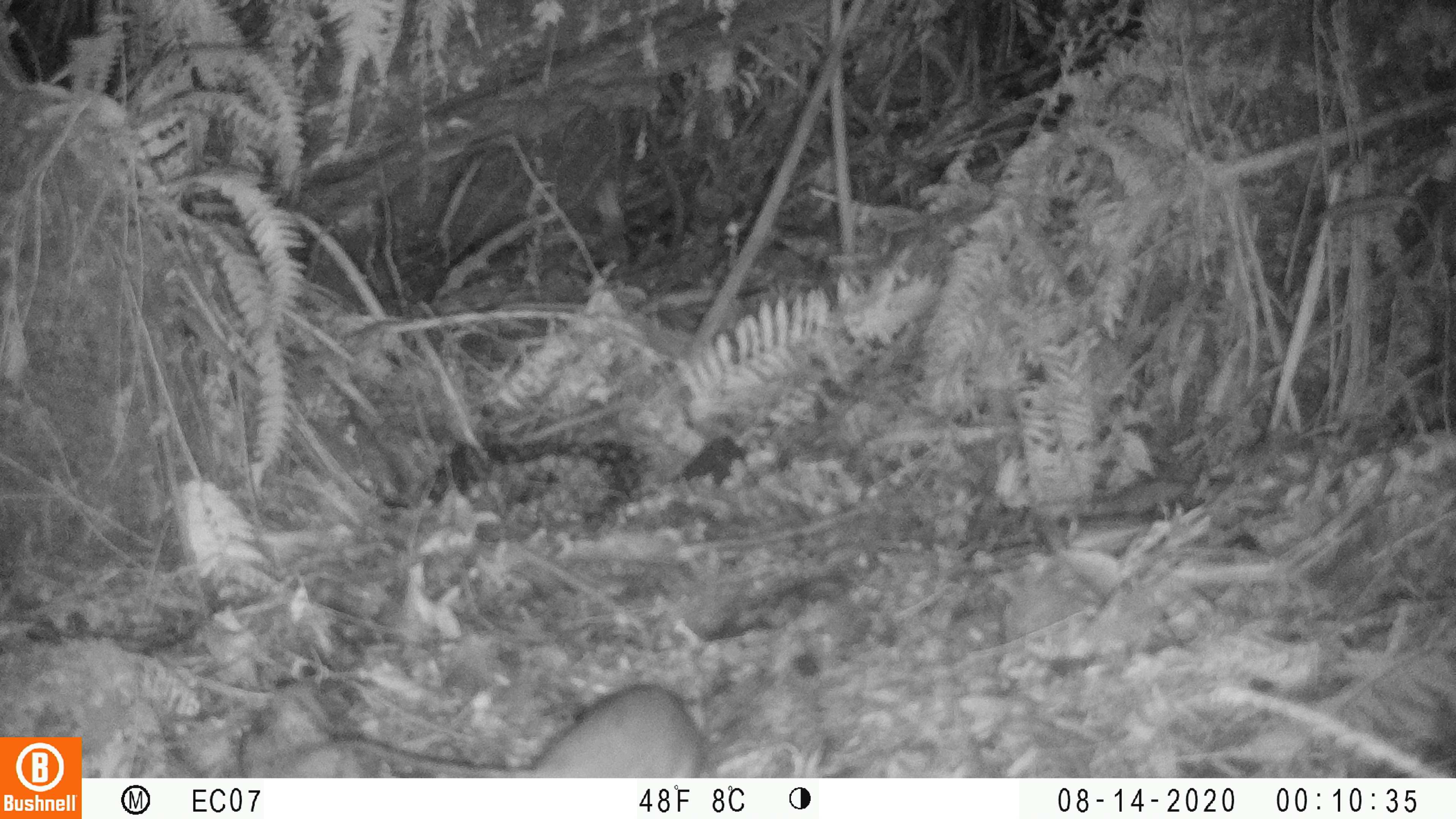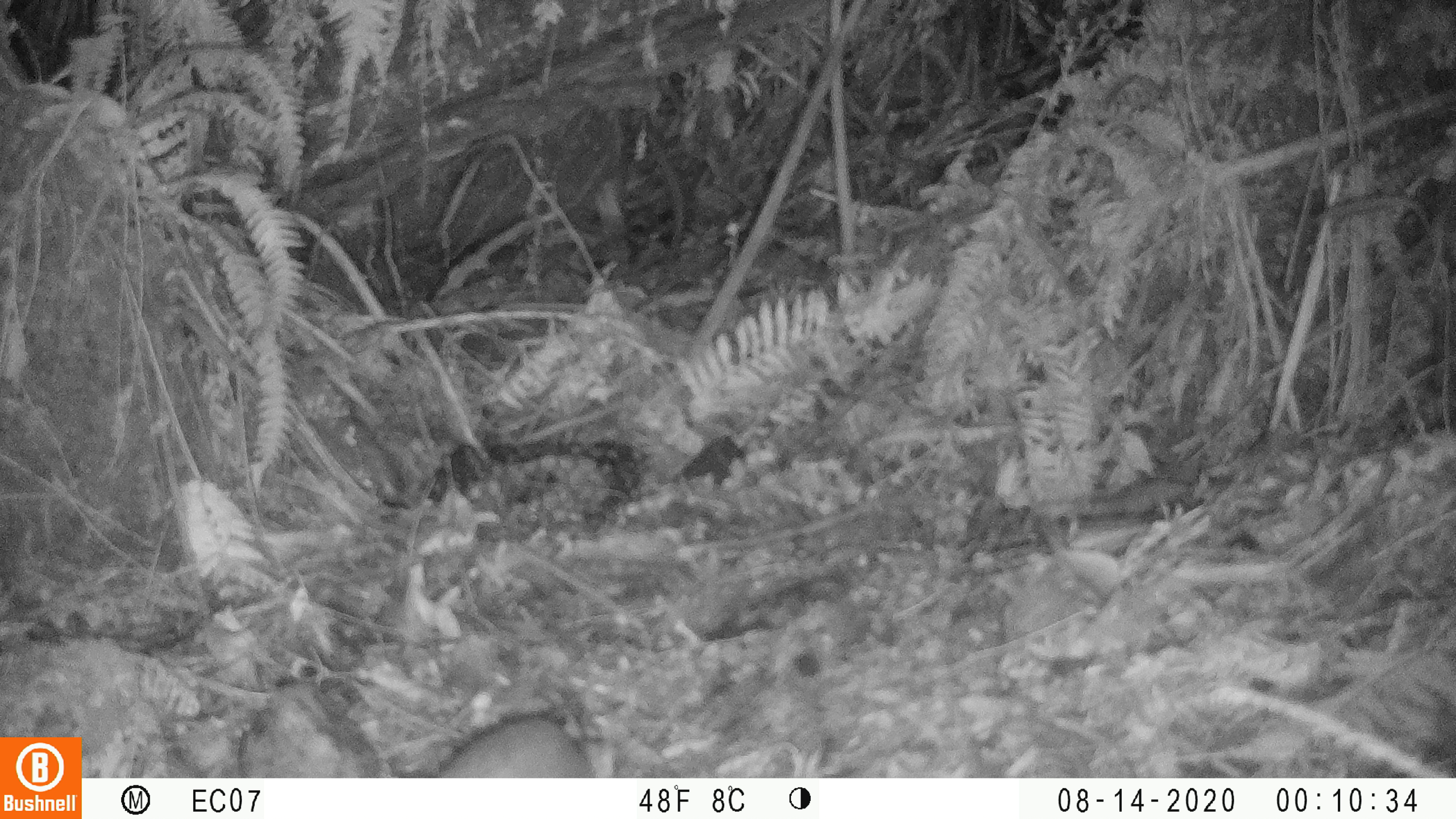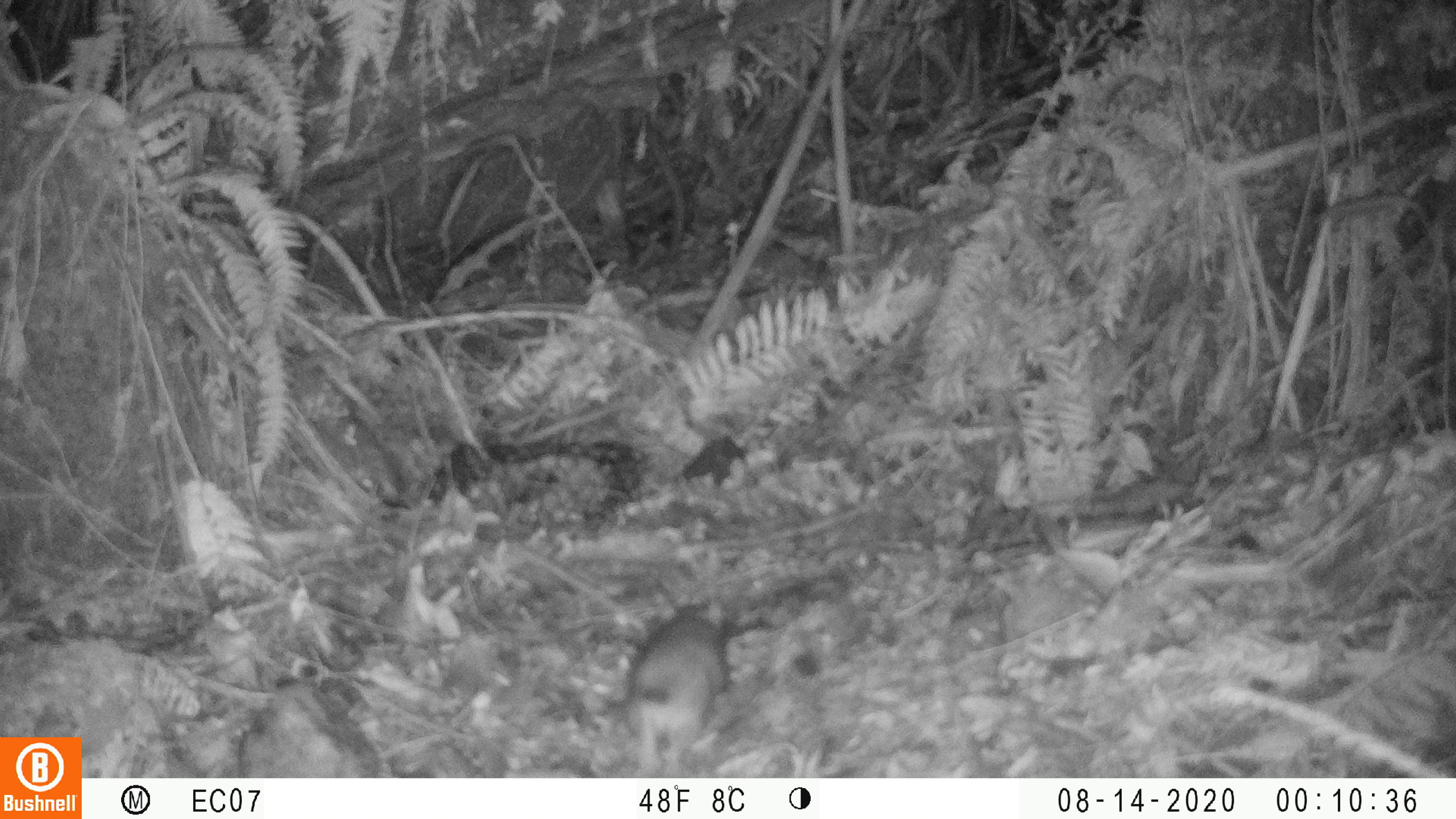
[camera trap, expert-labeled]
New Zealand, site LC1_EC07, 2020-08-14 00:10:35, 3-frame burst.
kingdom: Animalia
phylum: Chordata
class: Mammalia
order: Rodentia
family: Muridae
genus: Rattus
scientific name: Rattus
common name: rat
Rat (Rattus).